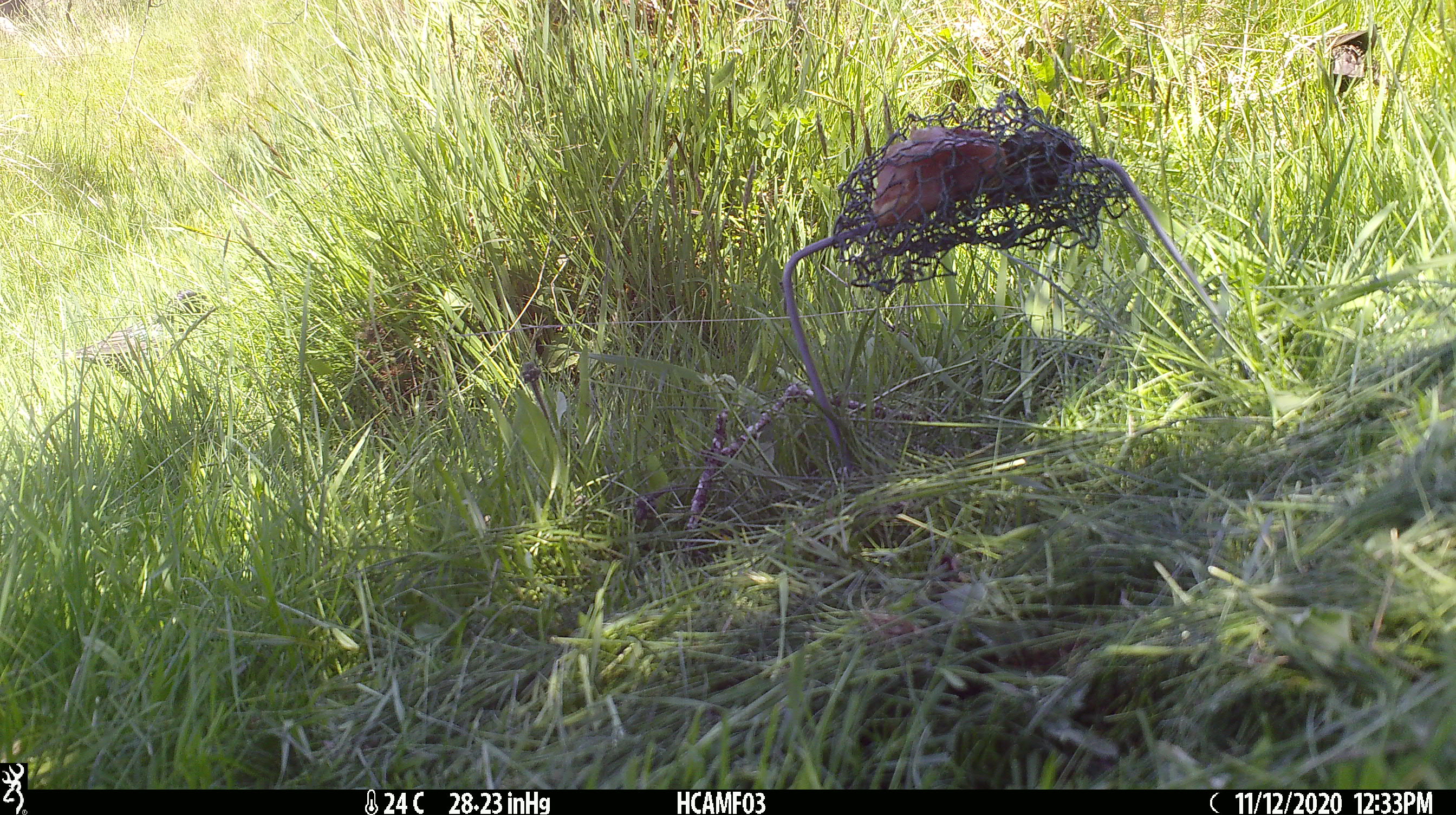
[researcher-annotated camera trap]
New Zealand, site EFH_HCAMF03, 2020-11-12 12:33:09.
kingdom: Animalia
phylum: Chordata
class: Aves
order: Passeriformes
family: Sturnidae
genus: Sturnus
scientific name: Sturnus vulgaris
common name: european starling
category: starling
Starling (european starling) (Sturnus vulgaris).